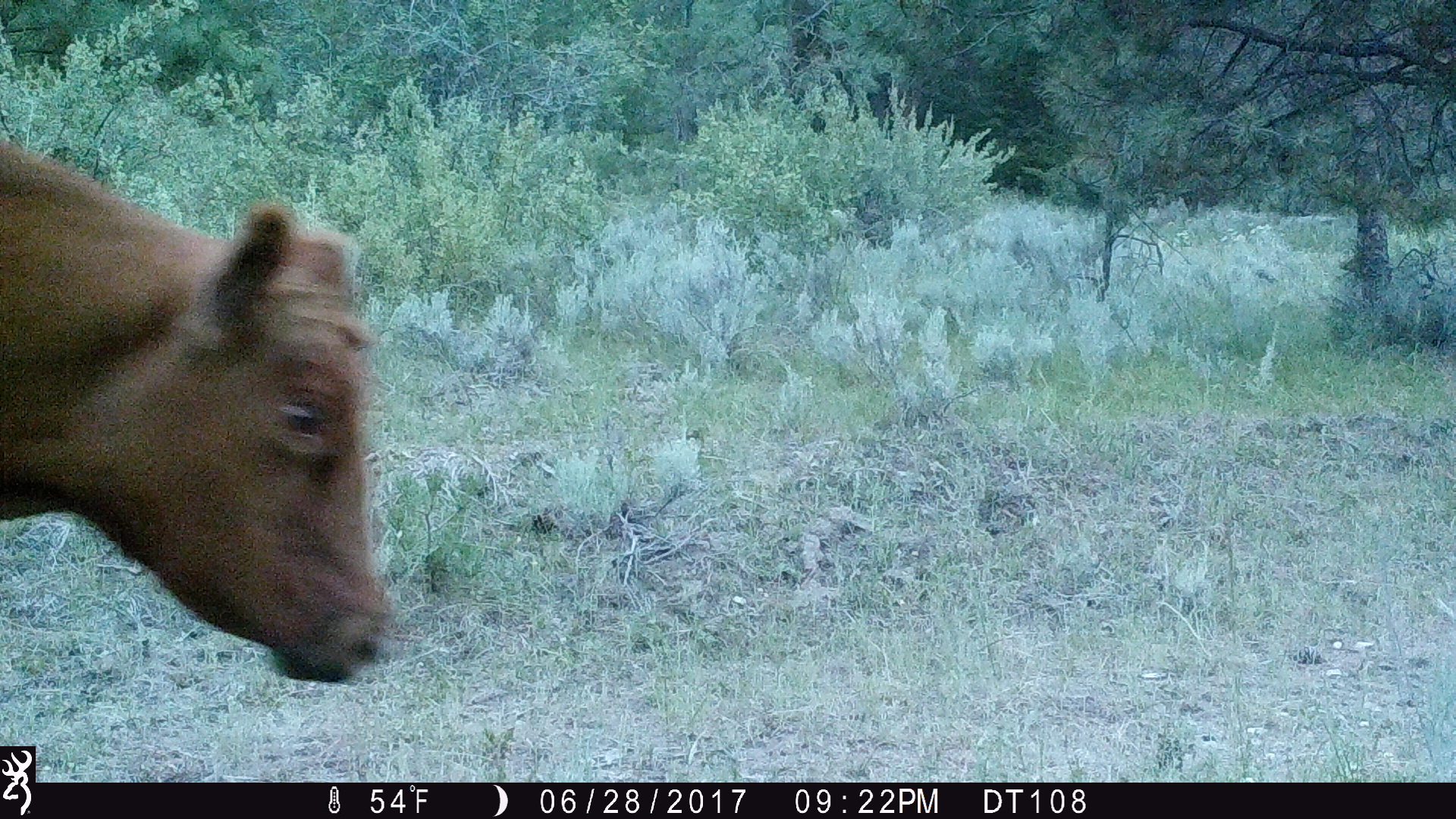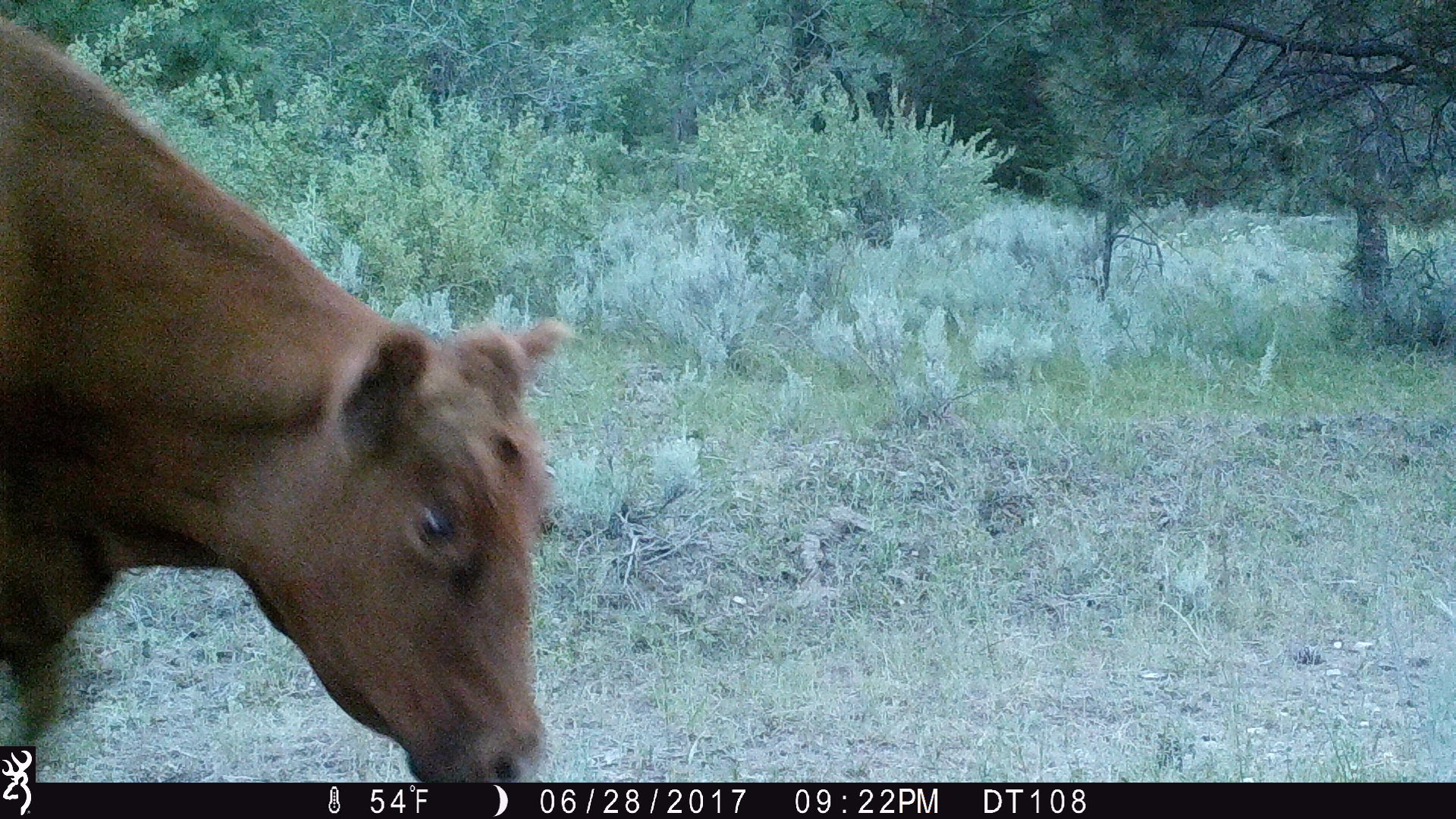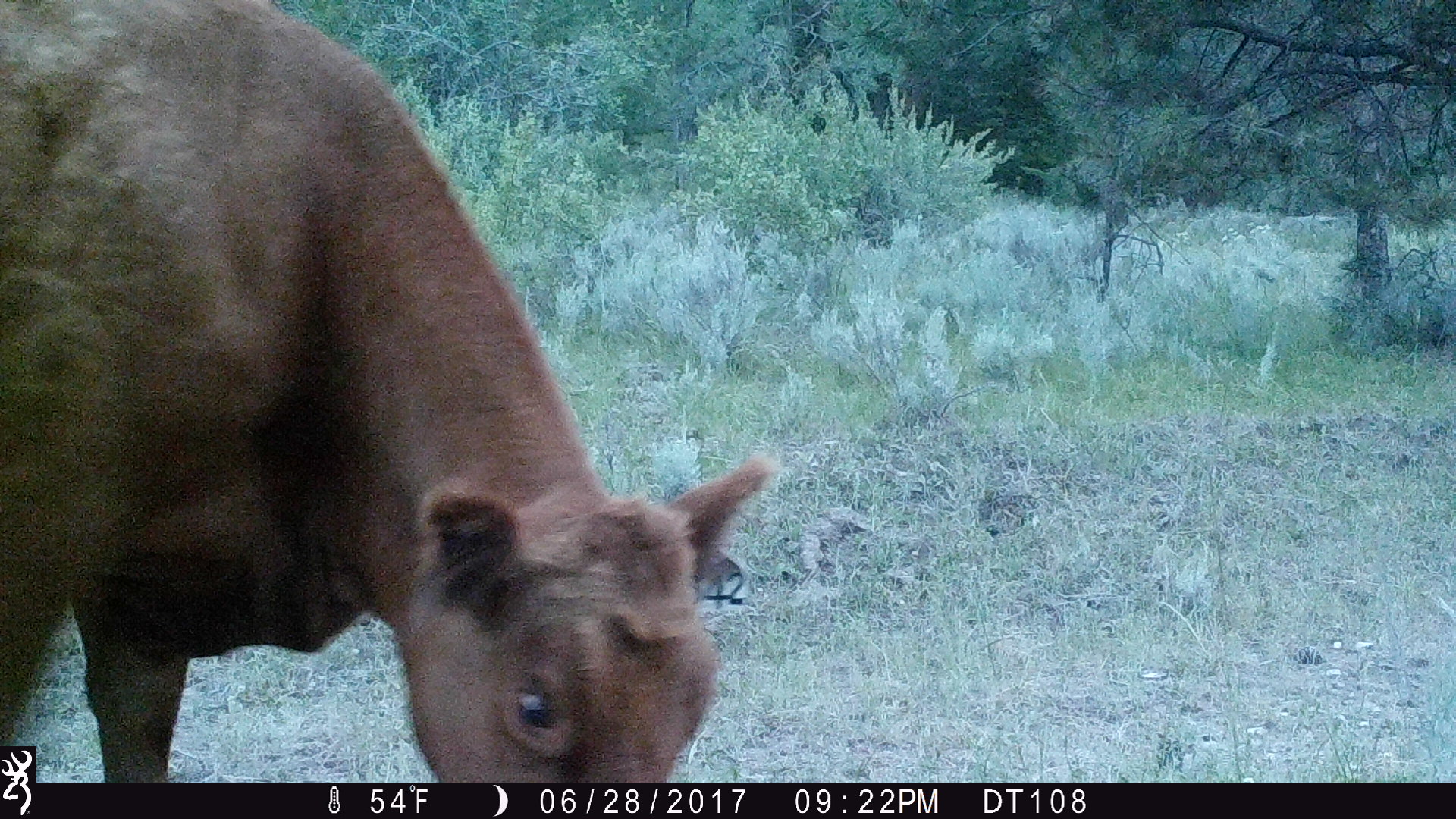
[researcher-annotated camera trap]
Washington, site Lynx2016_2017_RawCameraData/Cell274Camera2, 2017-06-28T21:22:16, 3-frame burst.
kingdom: Animalia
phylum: Chordata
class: Mammalia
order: Artiodactyla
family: Bovidae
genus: Bos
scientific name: Bos taurus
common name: domestic cattle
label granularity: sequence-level